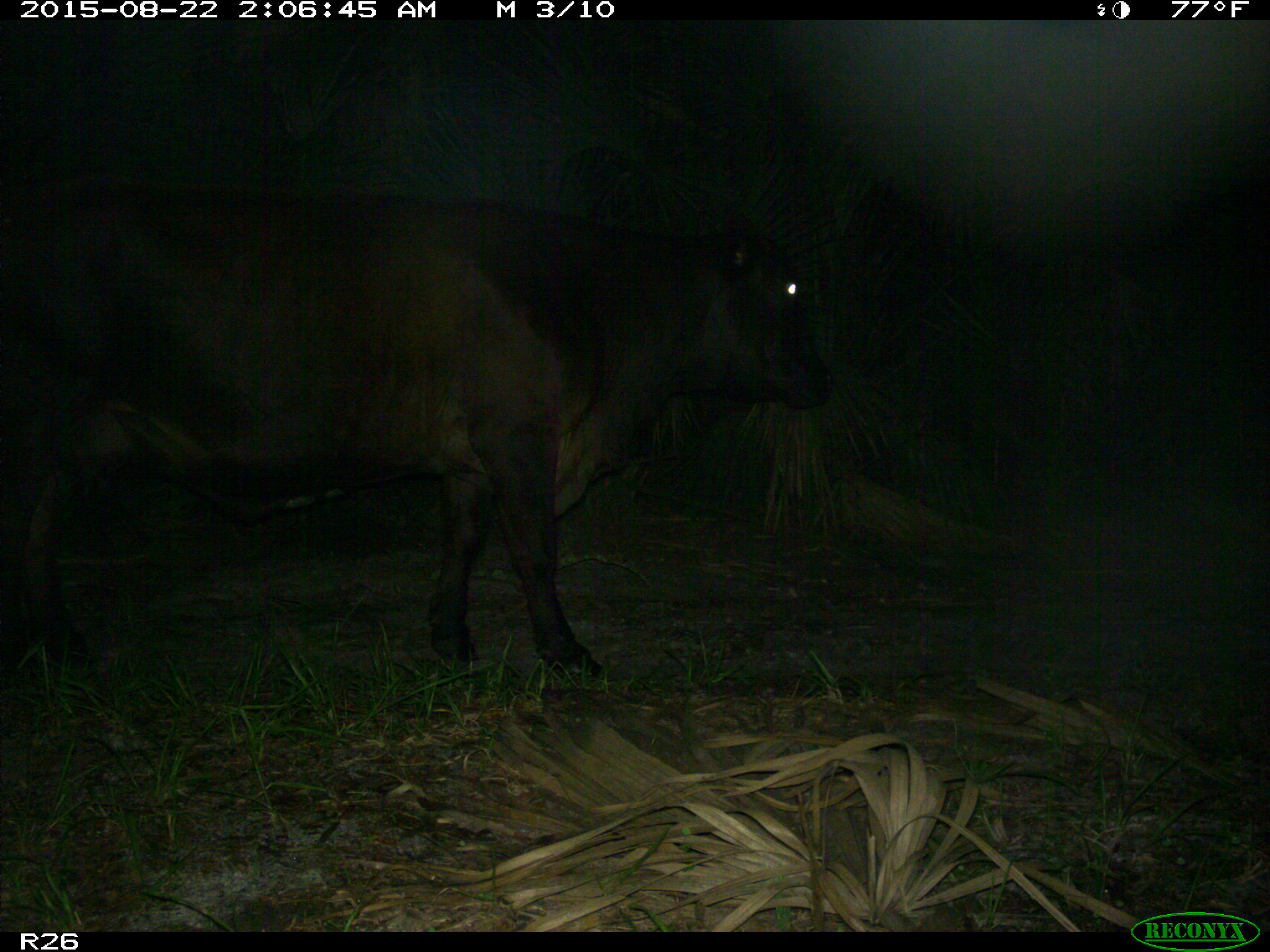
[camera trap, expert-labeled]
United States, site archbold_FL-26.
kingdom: Animalia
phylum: Chordata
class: Mammalia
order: Artiodactyla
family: Bovidae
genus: Bos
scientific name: Bos taurus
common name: domestic cow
Bos taurus (domestic cow).